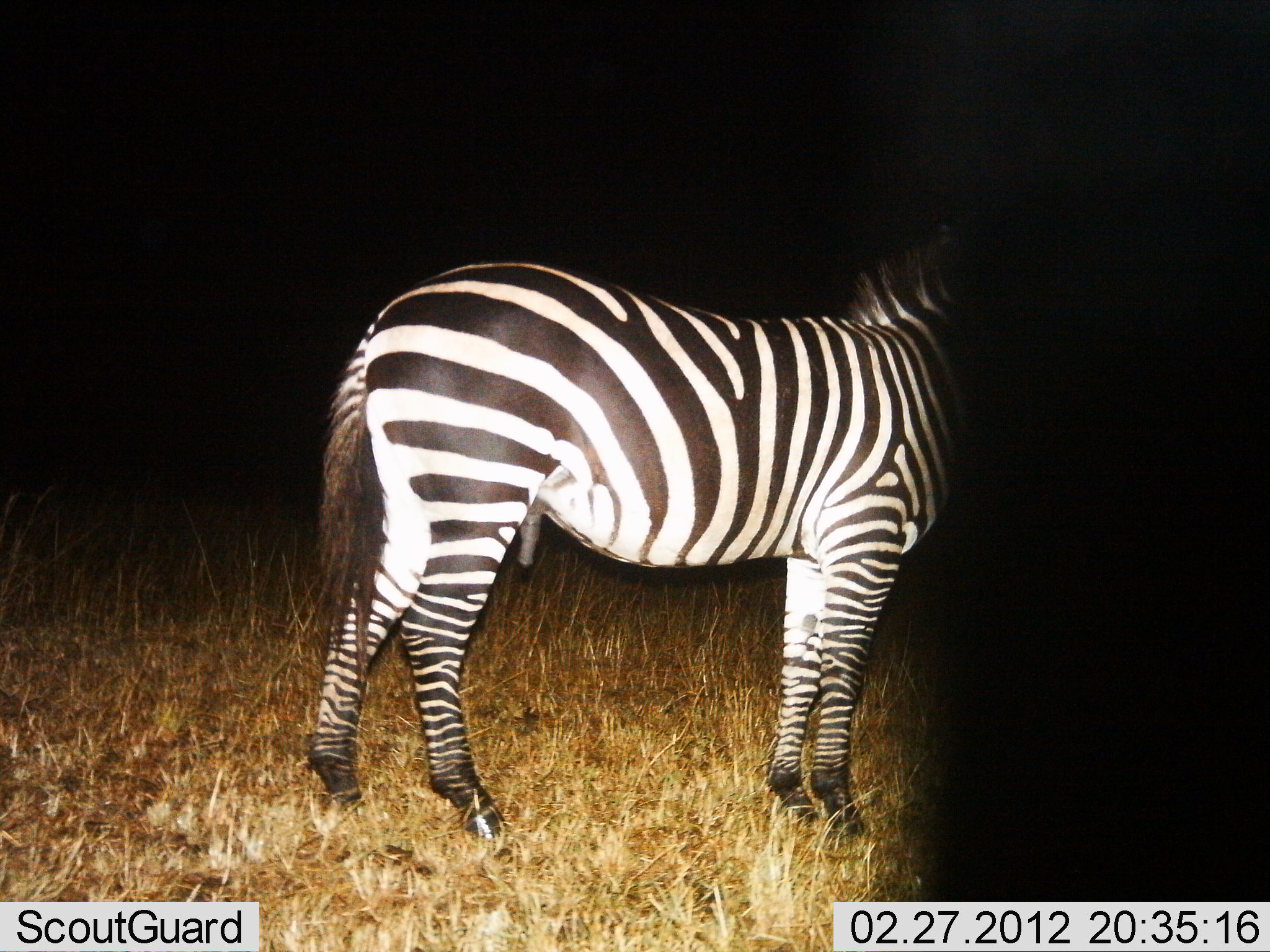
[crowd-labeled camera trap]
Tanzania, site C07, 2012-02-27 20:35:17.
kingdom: Animalia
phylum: Chordata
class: Mammalia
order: Perissodactyla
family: Equidae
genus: Equus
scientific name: Equus quagga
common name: plains zebra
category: zebra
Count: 1.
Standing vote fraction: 100%.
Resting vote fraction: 0%.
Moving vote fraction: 0%.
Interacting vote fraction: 0%.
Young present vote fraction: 0%.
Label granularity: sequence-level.